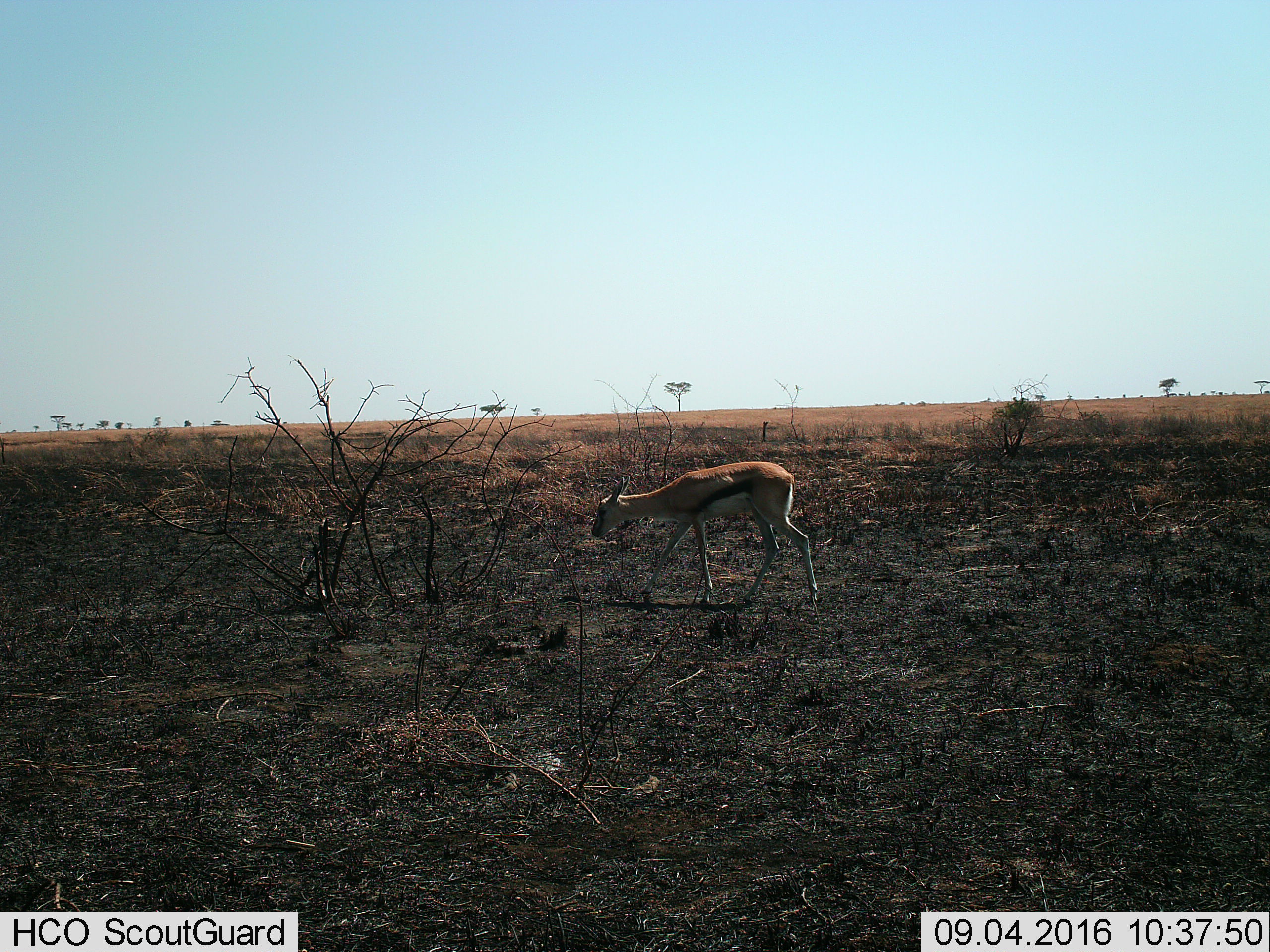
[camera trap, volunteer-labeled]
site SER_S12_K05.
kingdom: Animalia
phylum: Chordata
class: Mammalia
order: Artiodactyla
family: Bovidae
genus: Eudorcas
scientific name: Eudorcas thomsonii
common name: thomson's gazelle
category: gazellethomsons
Gazellethomsons (thomson's gazelle) (Eudorcas thomsonii), count 1. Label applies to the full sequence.